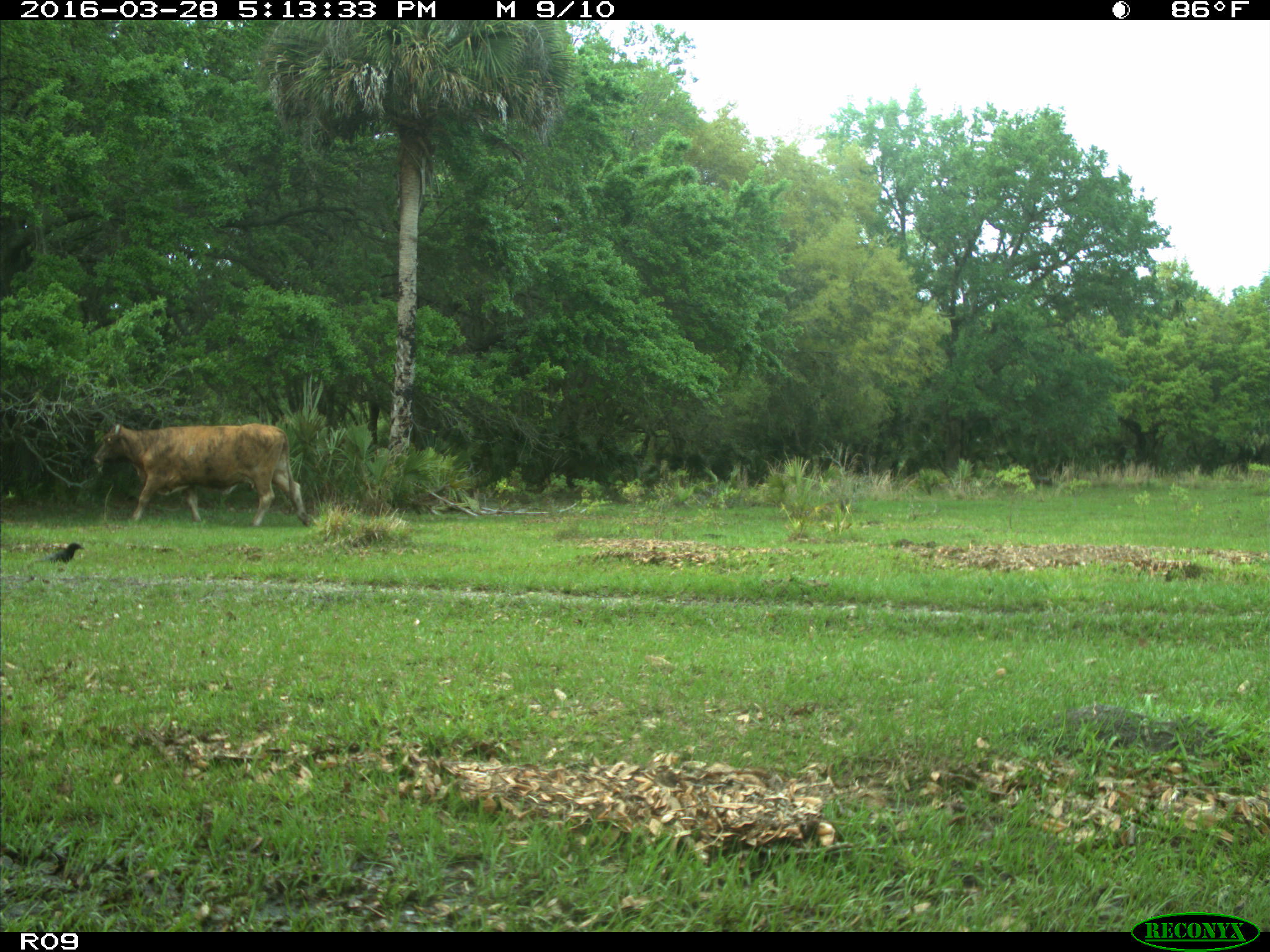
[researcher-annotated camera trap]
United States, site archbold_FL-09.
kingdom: Animalia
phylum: Chordata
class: Mammalia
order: Artiodactyla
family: Bovidae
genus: Bos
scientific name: Bos taurus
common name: domestic cow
Bos taurus (domestic cow).